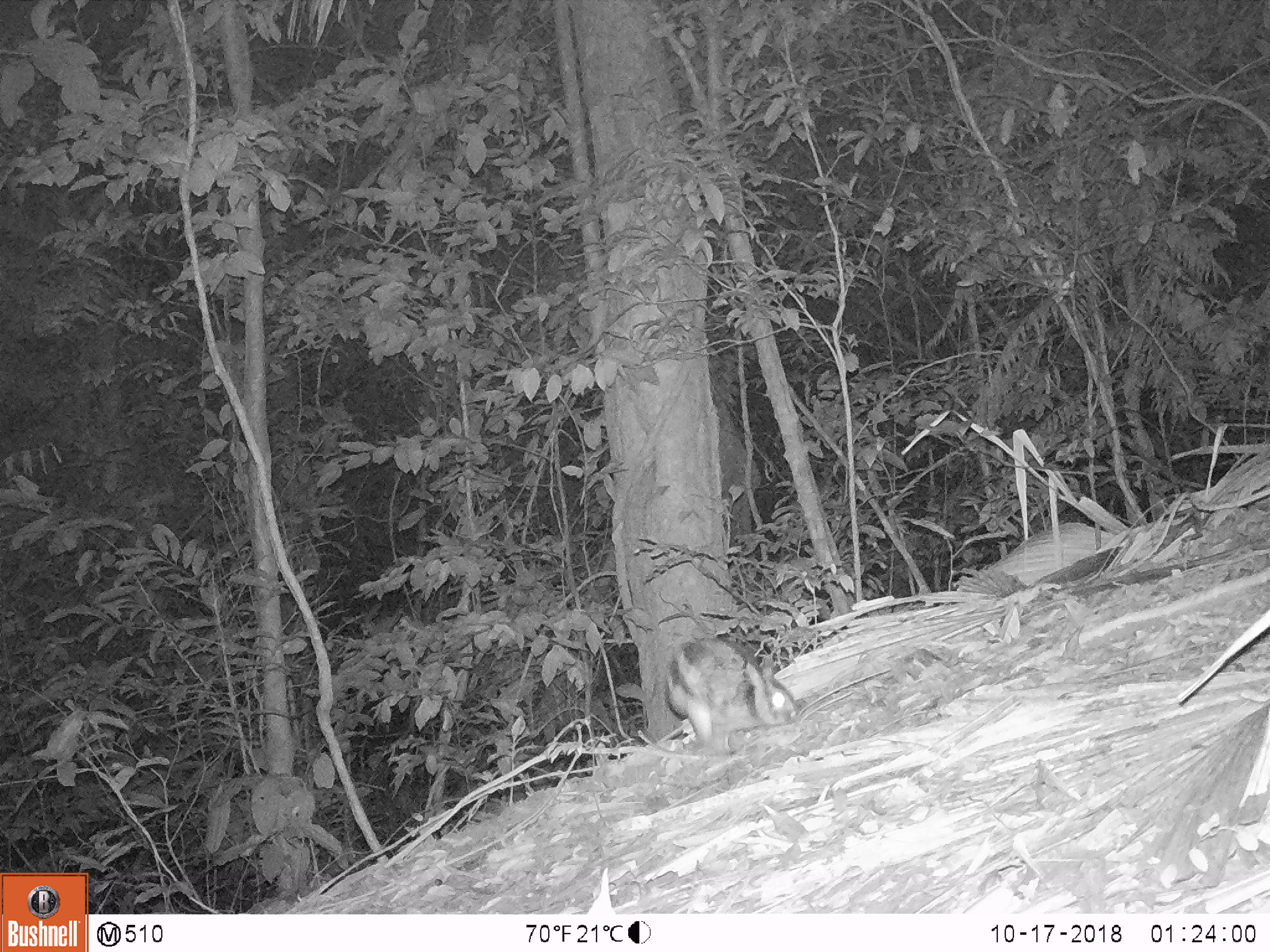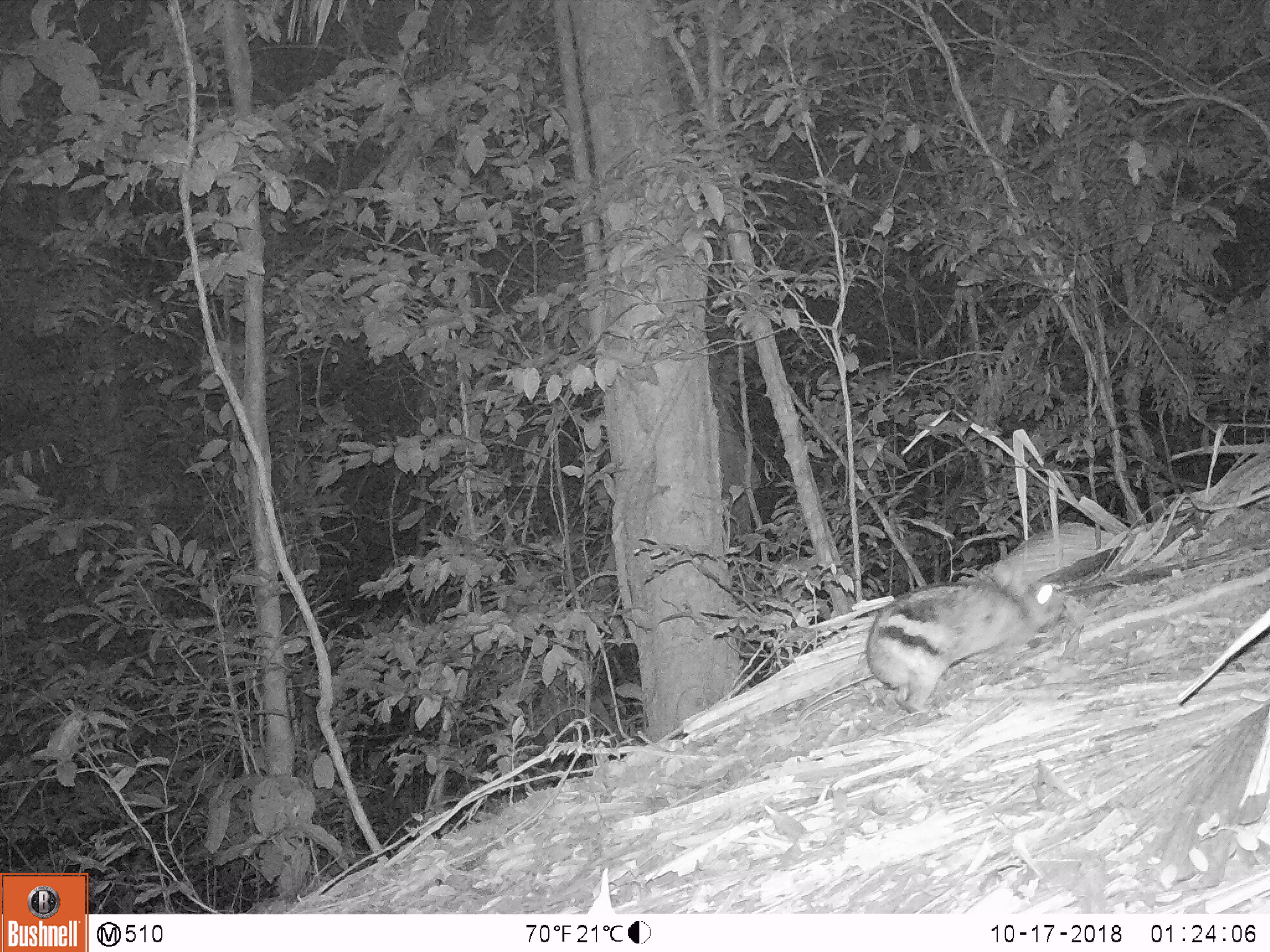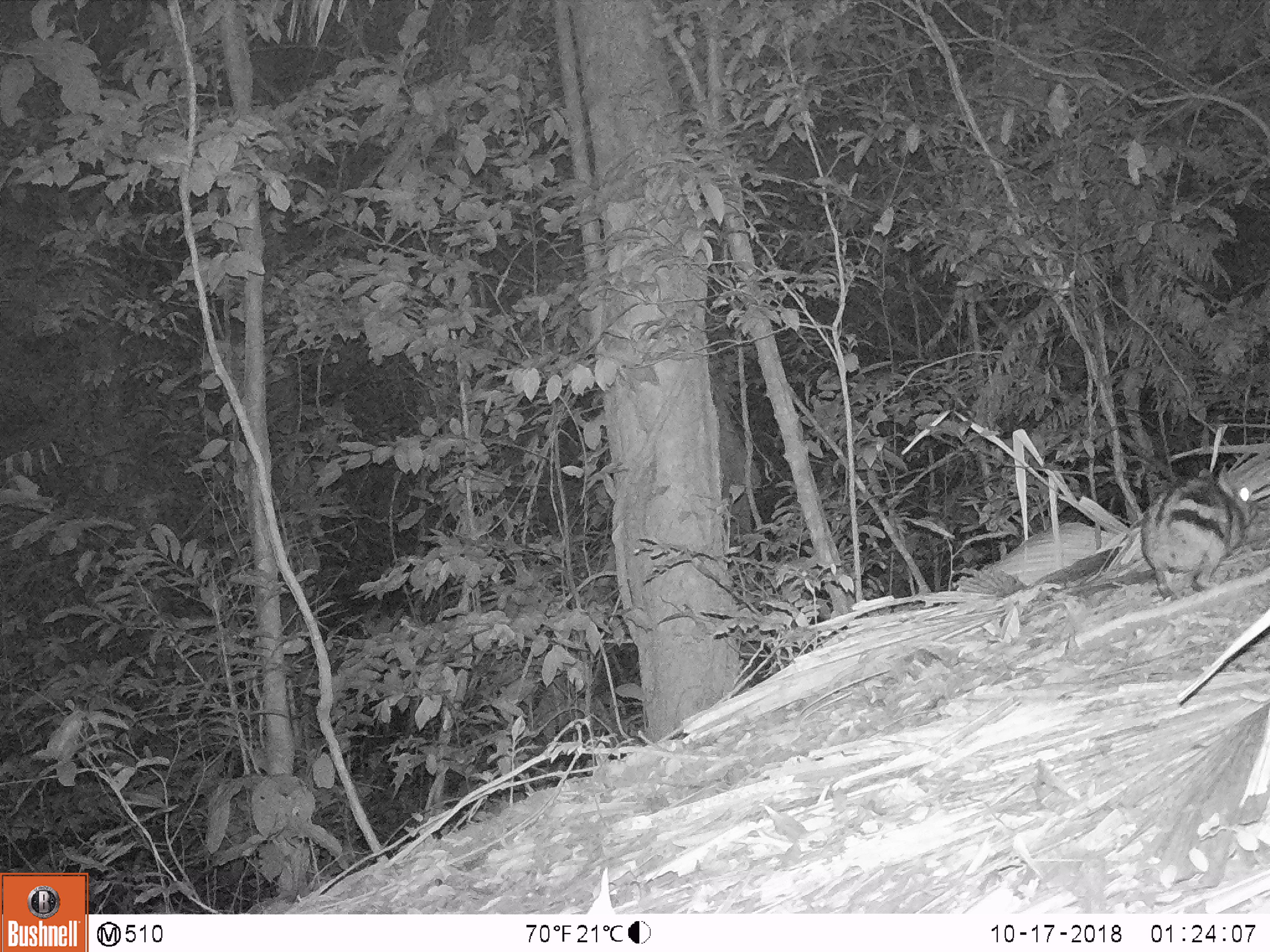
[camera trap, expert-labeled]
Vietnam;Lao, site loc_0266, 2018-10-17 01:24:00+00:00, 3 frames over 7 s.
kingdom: Animalia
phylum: Chordata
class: Mammalia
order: Lagomorpha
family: Leporidae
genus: Nesolagus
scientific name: Nesolagus timminsi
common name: annamite striped rabbit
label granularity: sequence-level